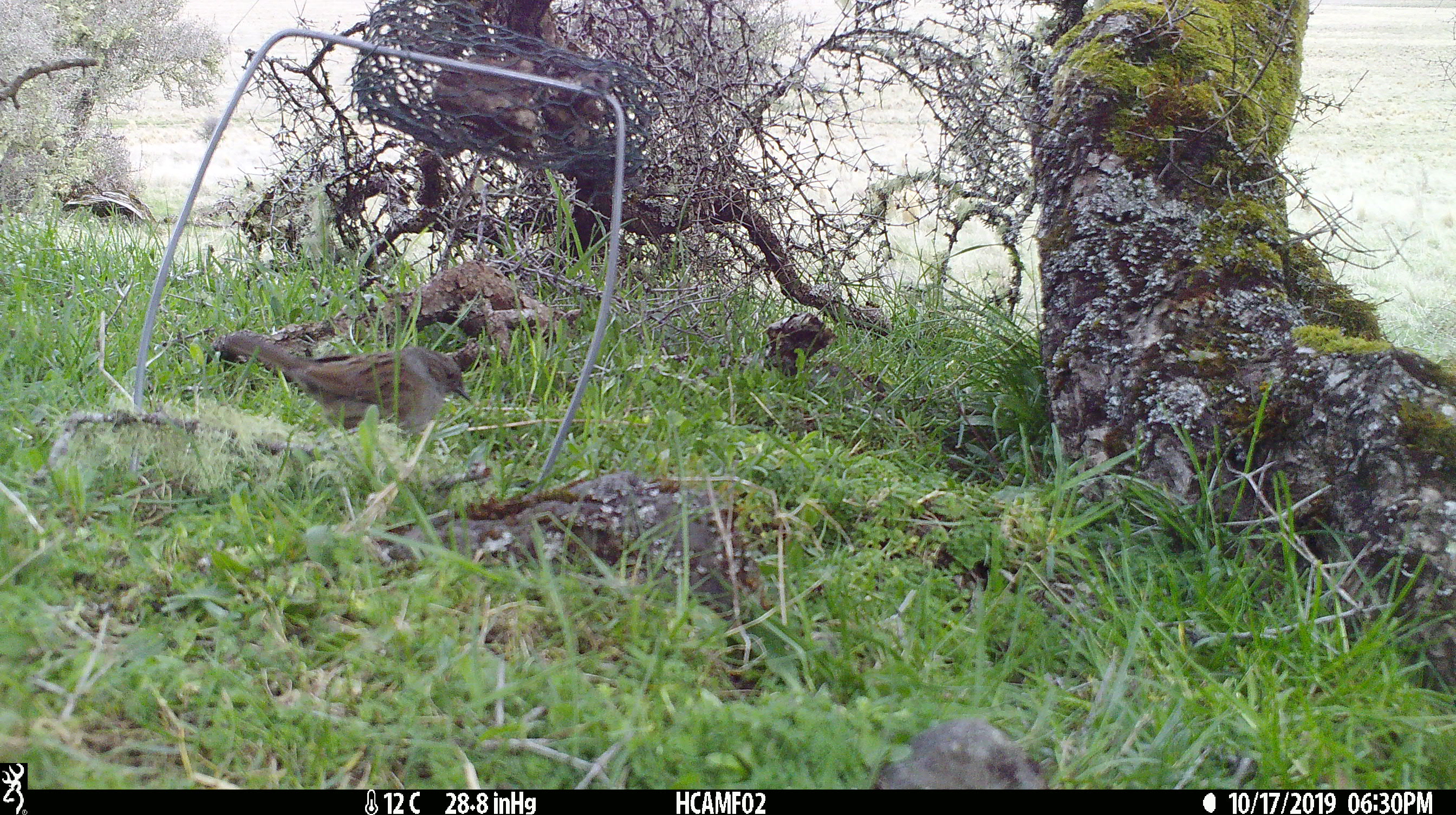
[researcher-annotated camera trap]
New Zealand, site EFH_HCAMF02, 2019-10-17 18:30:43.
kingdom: Animalia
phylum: Chordata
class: Aves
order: Passeriformes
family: Prunellidae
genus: Prunella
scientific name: Prunella modularis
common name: dunnock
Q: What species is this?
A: Dunnock (Prunella modularis).